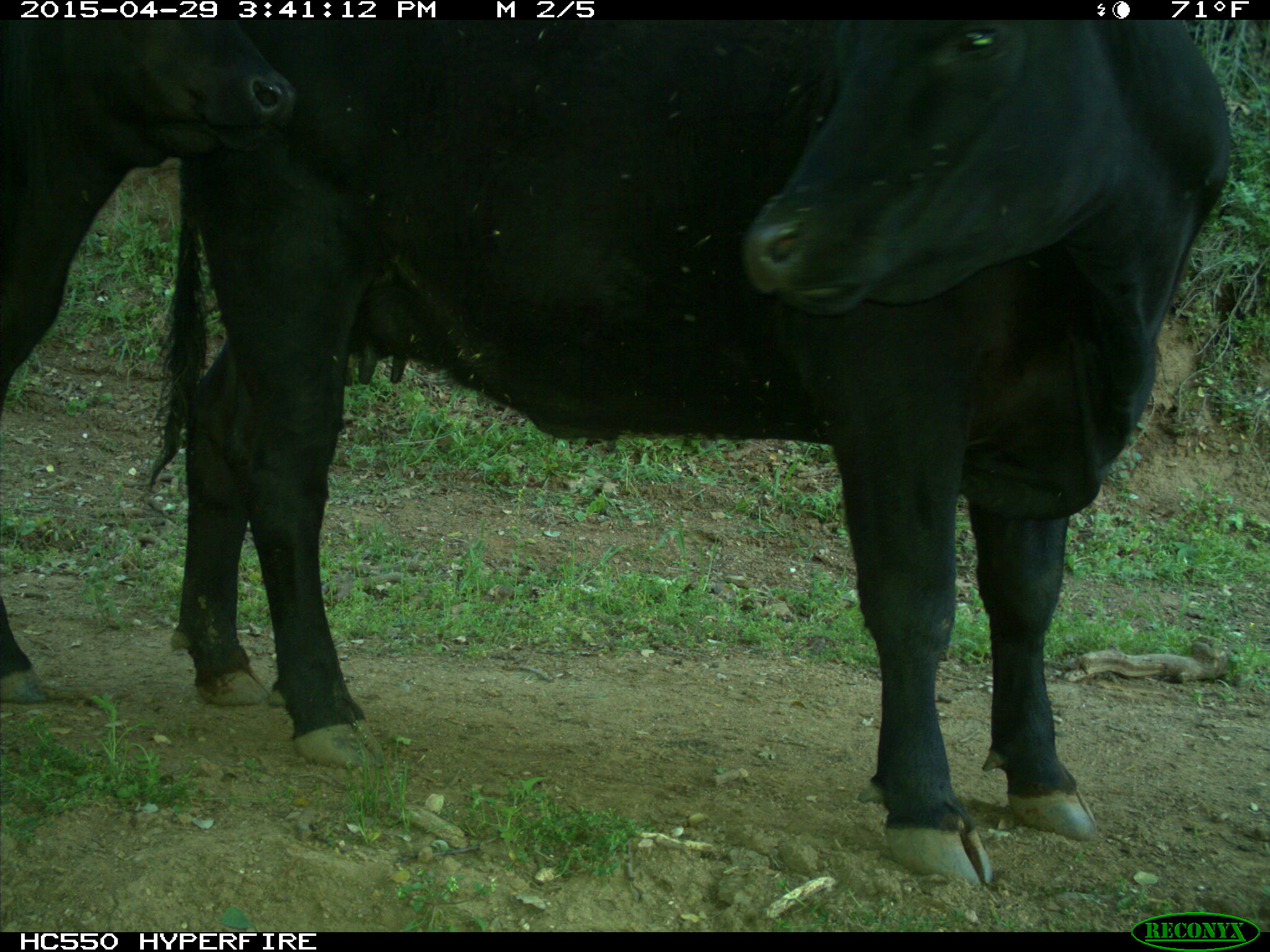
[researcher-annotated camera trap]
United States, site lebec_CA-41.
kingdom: Animalia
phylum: Chordata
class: Mammalia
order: Artiodactyla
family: Bovidae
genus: Bos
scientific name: Bos taurus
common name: domestic cow